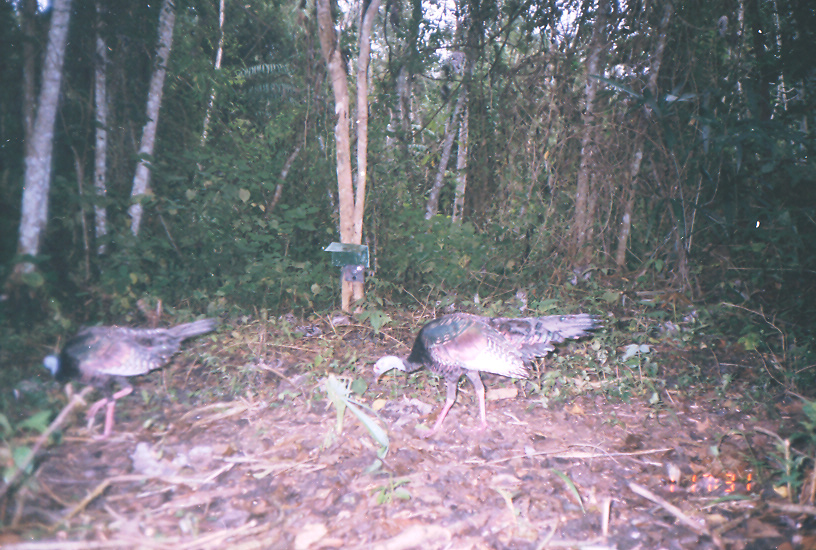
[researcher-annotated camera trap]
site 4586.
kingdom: Animalia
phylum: Chordata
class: Aves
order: Galliformes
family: Phasianidae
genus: Meleagris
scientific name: Meleagris ocellata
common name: ocellated turkey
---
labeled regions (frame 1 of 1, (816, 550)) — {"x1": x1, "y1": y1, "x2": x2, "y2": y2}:
meleagris ocellata: {"x1": 372, "y1": 312, "x2": 604, "y2": 439}; {"x1": 41, "y1": 316, "x2": 217, "y2": 439}